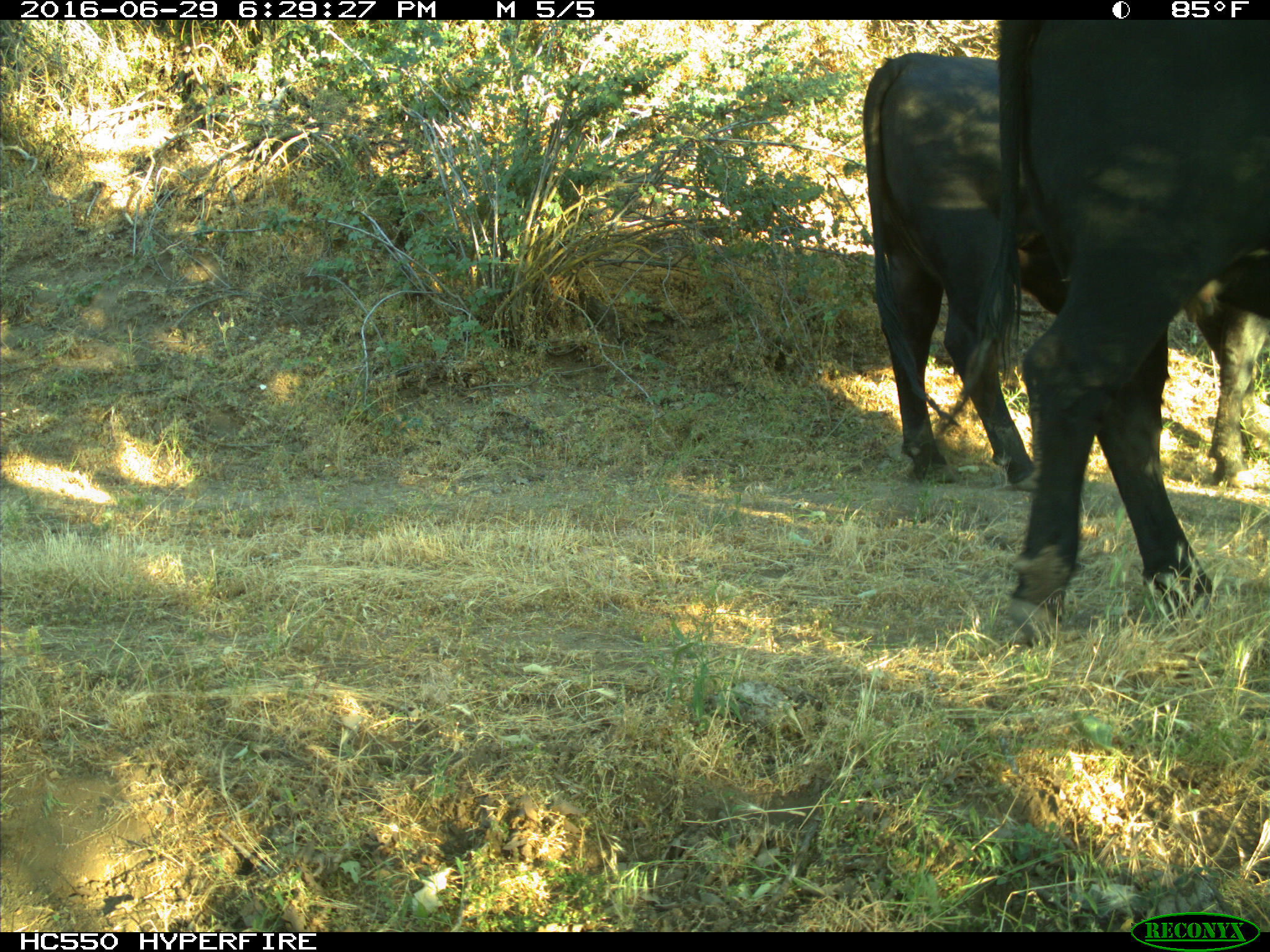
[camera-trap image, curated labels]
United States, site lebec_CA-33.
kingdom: Animalia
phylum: Chordata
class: Mammalia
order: Artiodactyla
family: Bovidae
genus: Bos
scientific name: Bos taurus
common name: domestic cow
Bos taurus (domestic cow).